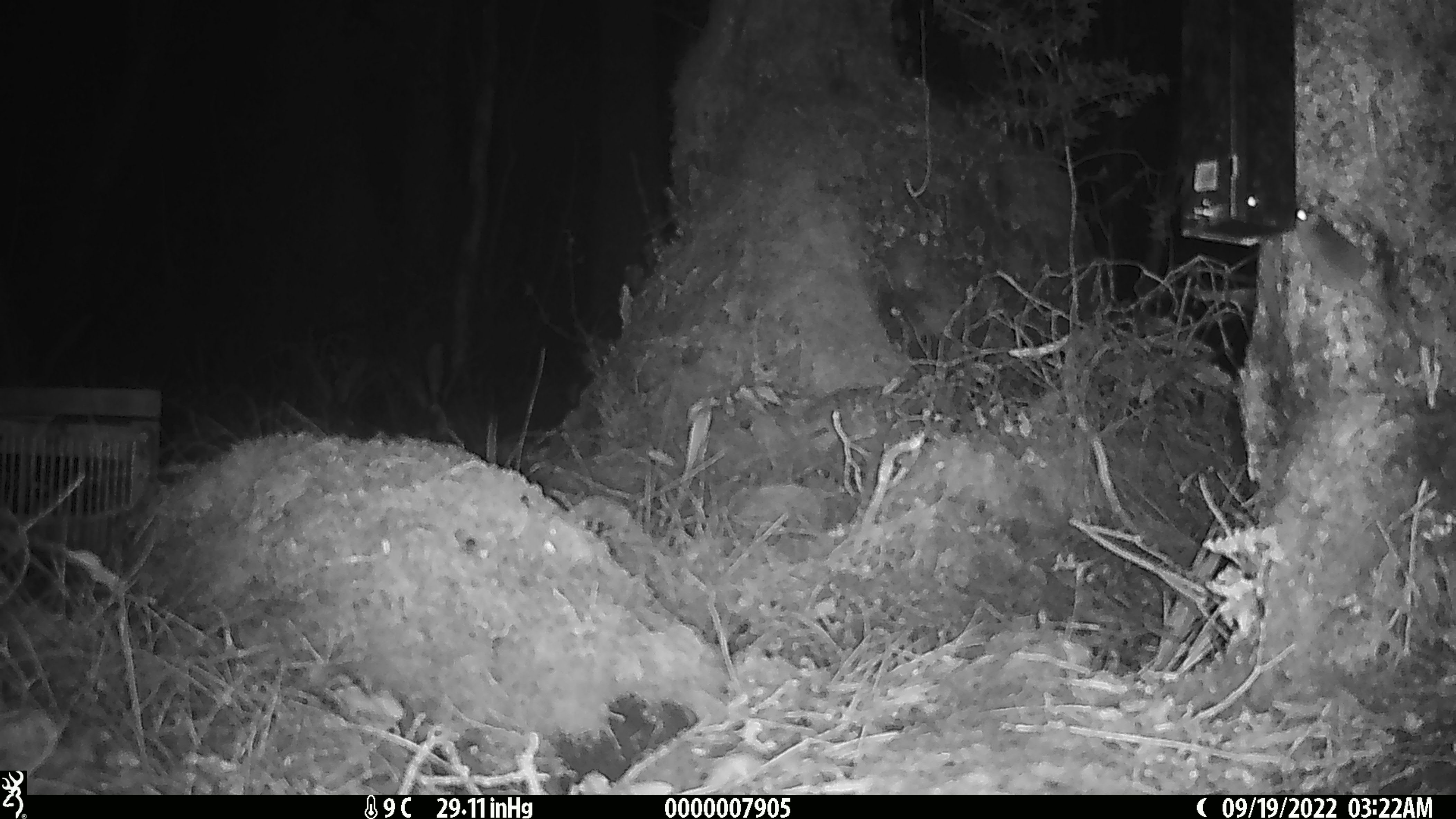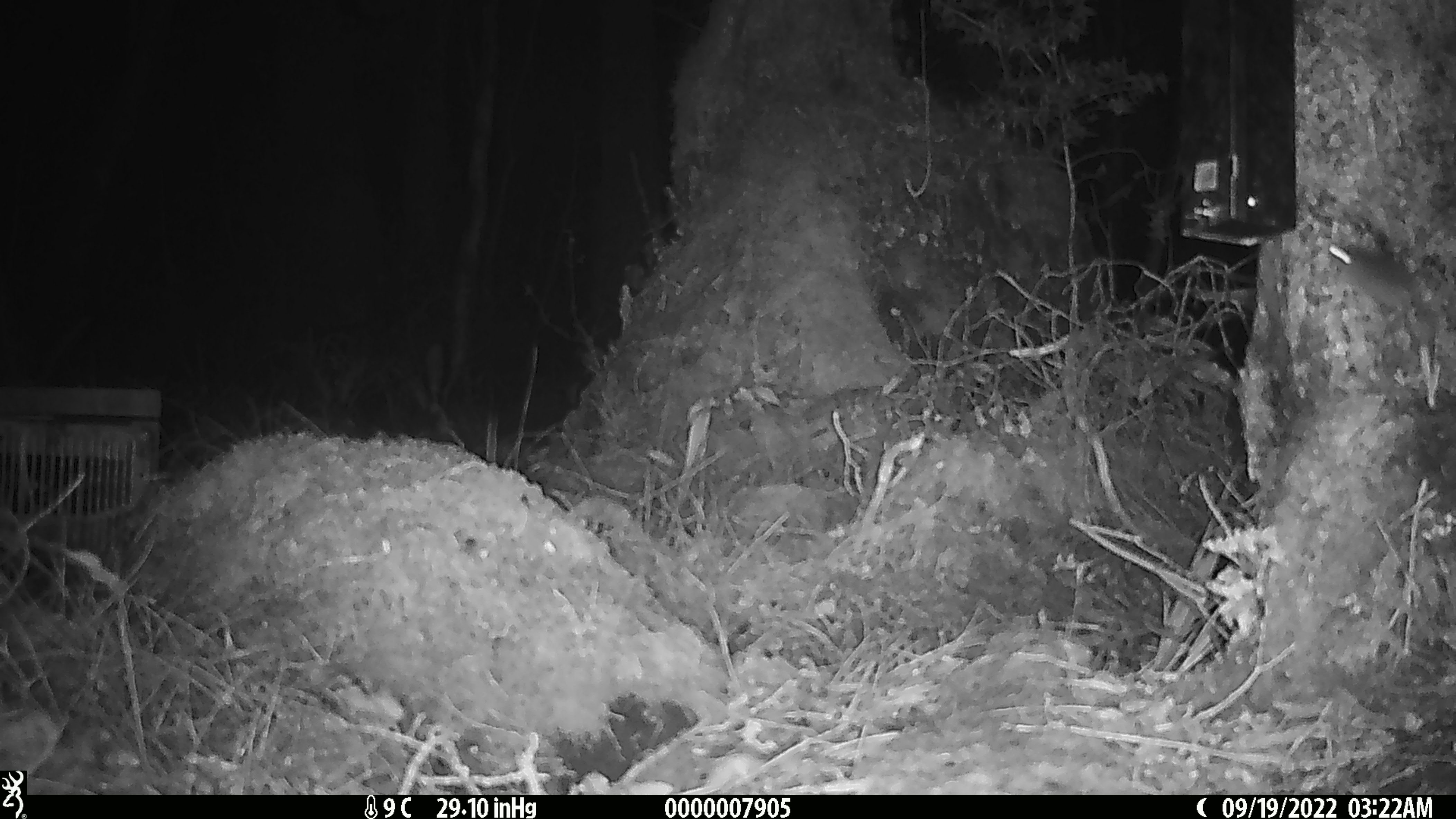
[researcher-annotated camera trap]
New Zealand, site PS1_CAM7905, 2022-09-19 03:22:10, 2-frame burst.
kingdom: Animalia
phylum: Chordata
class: Mammalia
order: Rodentia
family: Muridae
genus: Mus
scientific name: Mus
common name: mouse